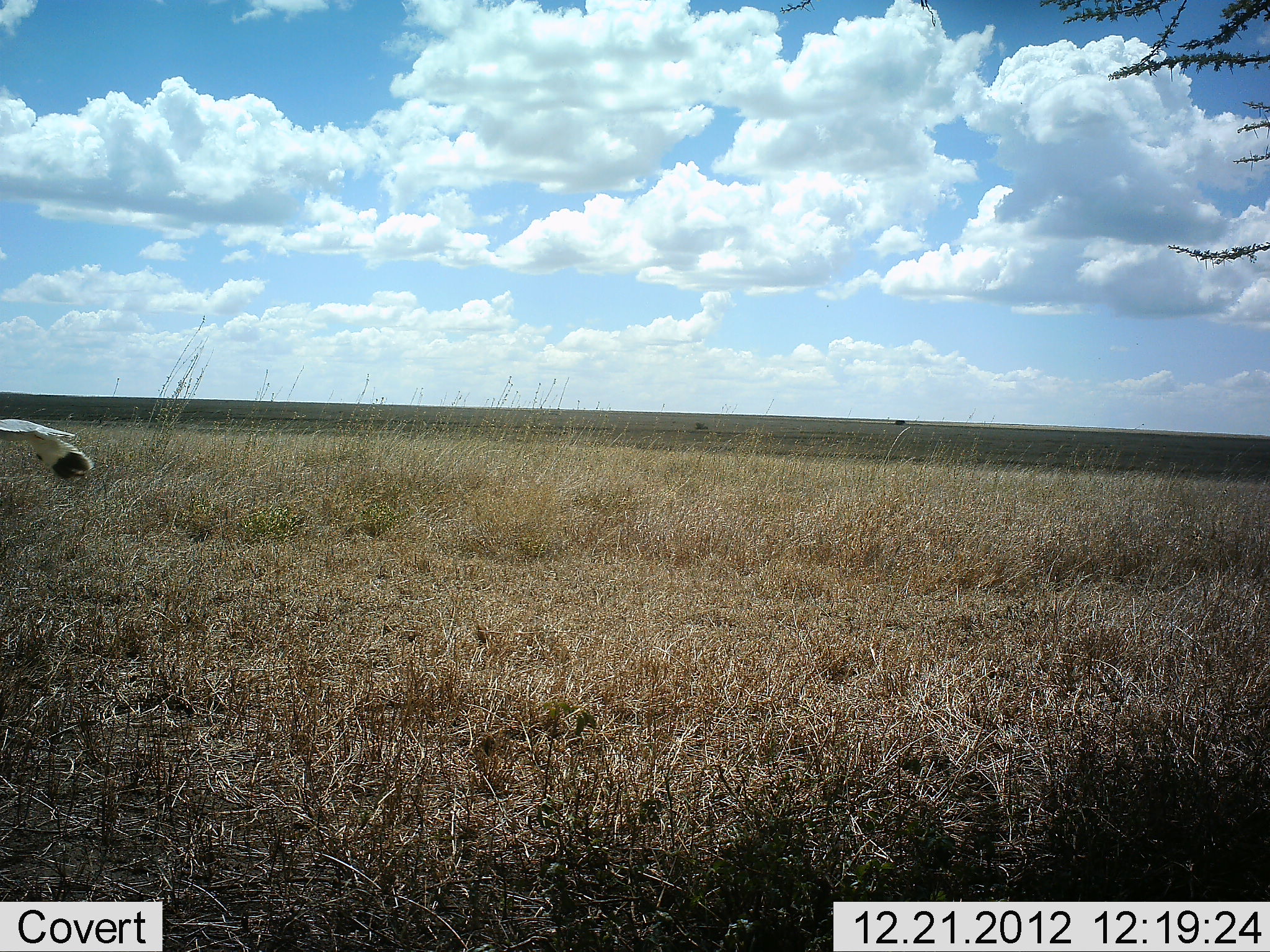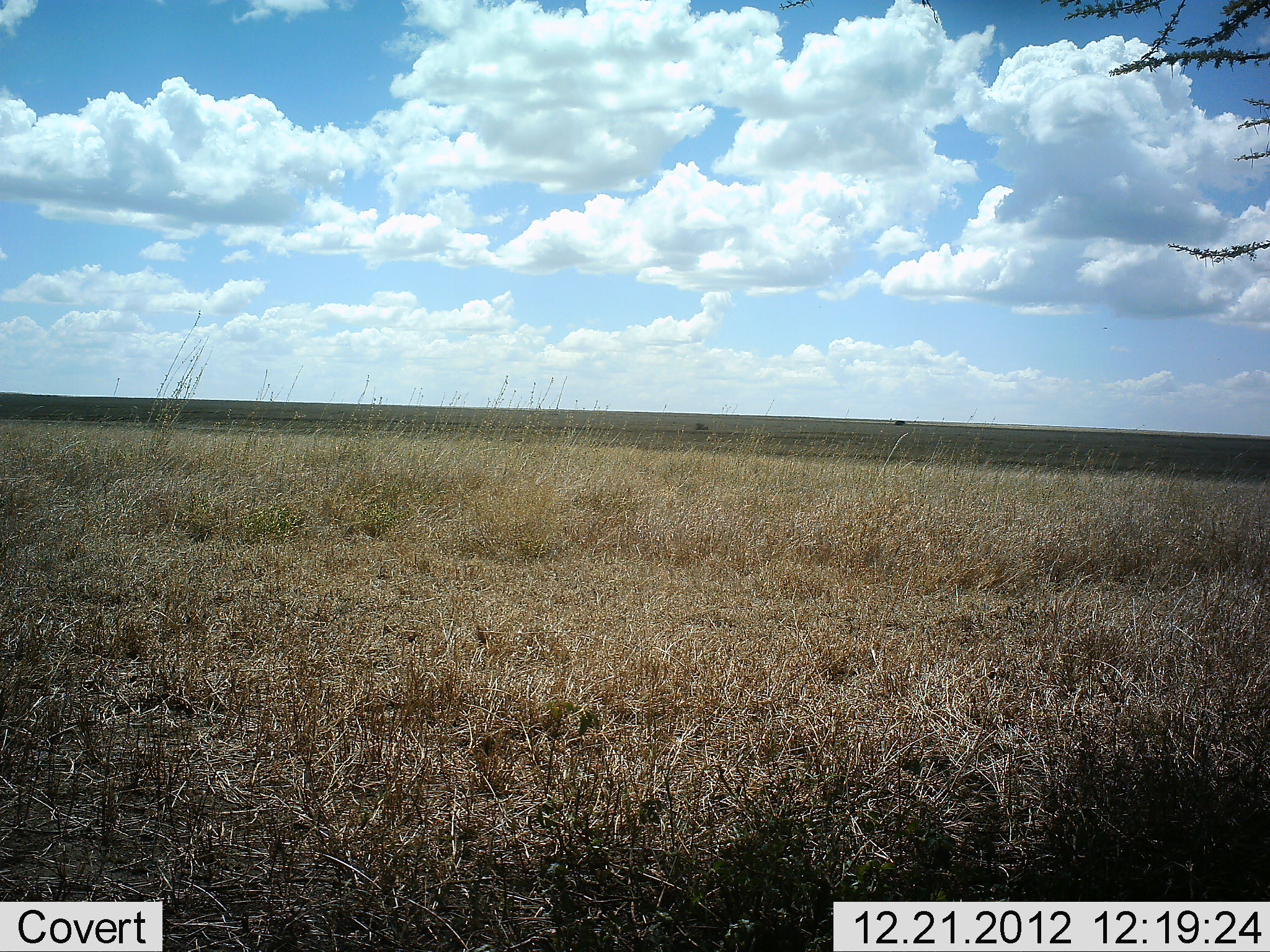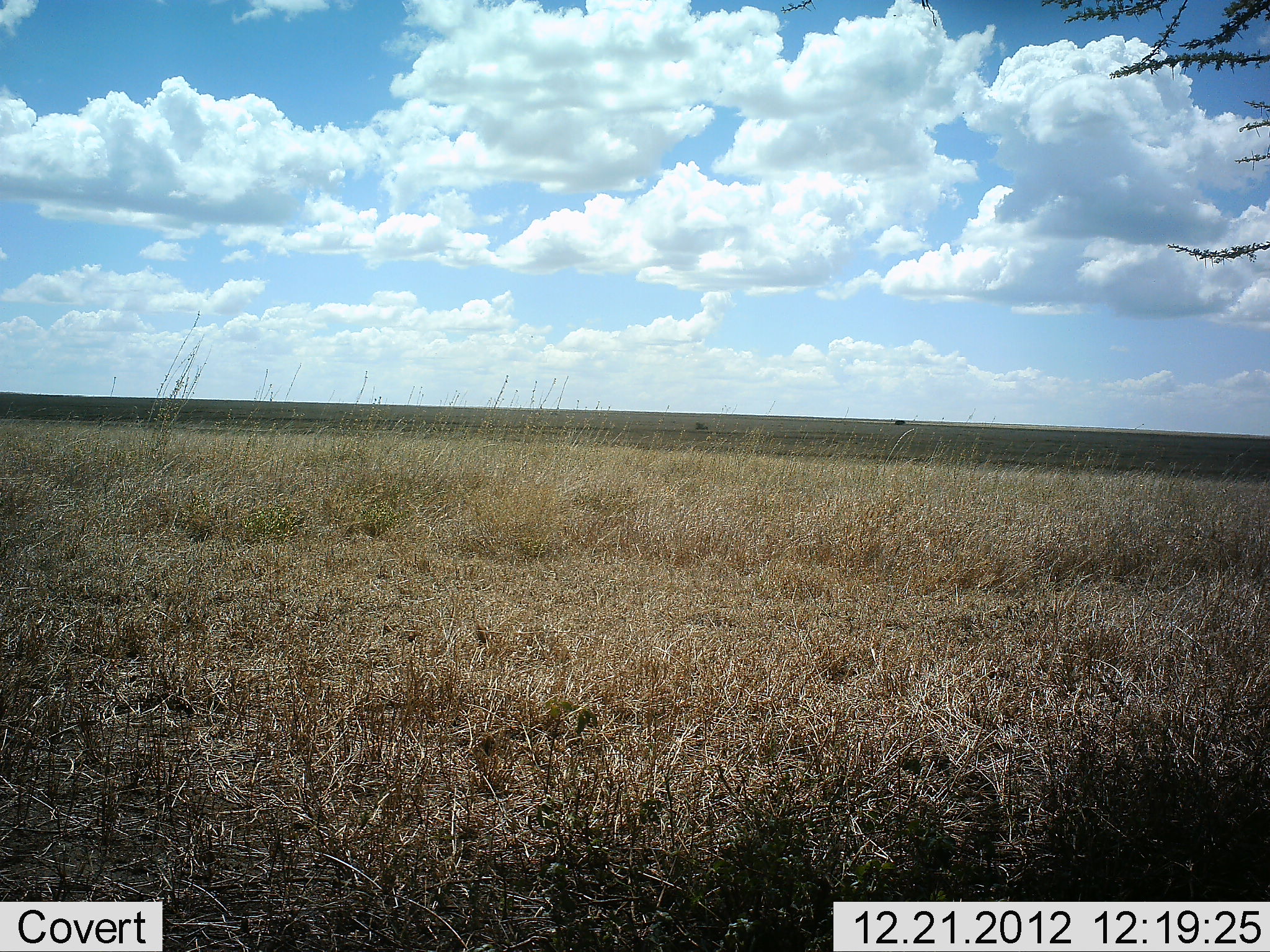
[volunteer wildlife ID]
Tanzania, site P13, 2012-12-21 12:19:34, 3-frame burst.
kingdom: Animalia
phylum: Chordata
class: Aves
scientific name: Aves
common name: bird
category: otherbird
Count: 1.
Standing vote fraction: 0%.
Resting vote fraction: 0%.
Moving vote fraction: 100%.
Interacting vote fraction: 0%.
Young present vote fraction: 0%.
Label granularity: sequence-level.